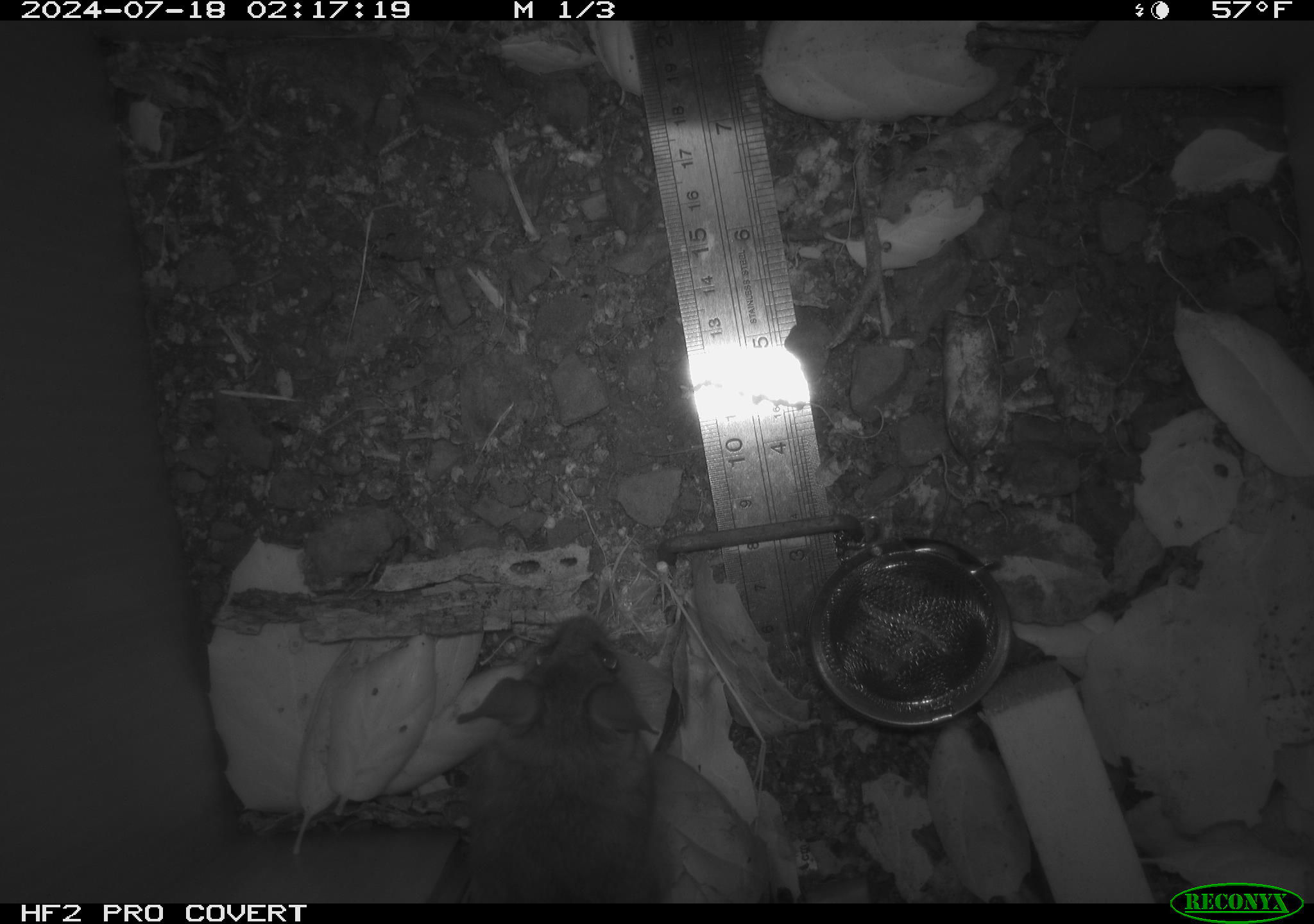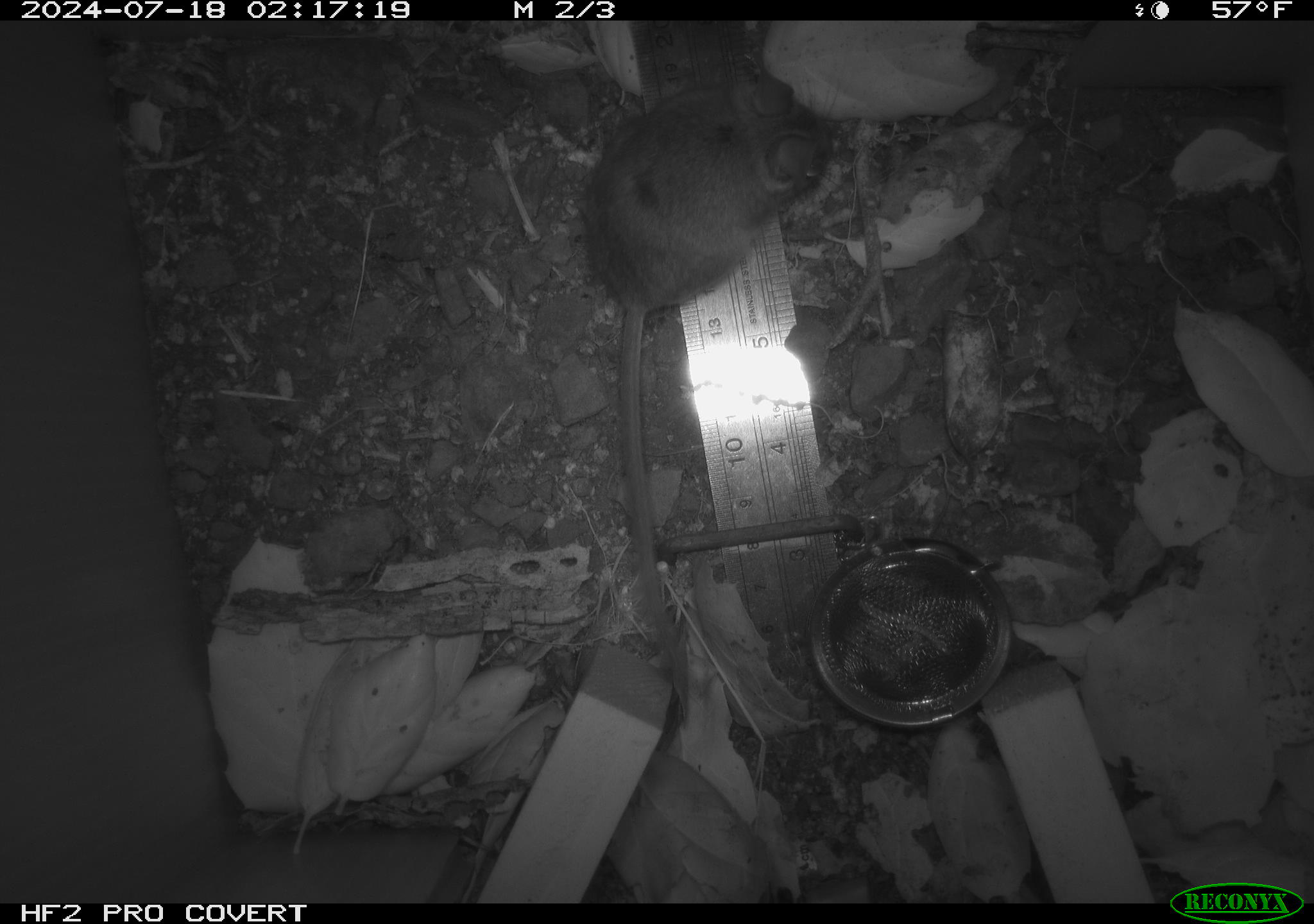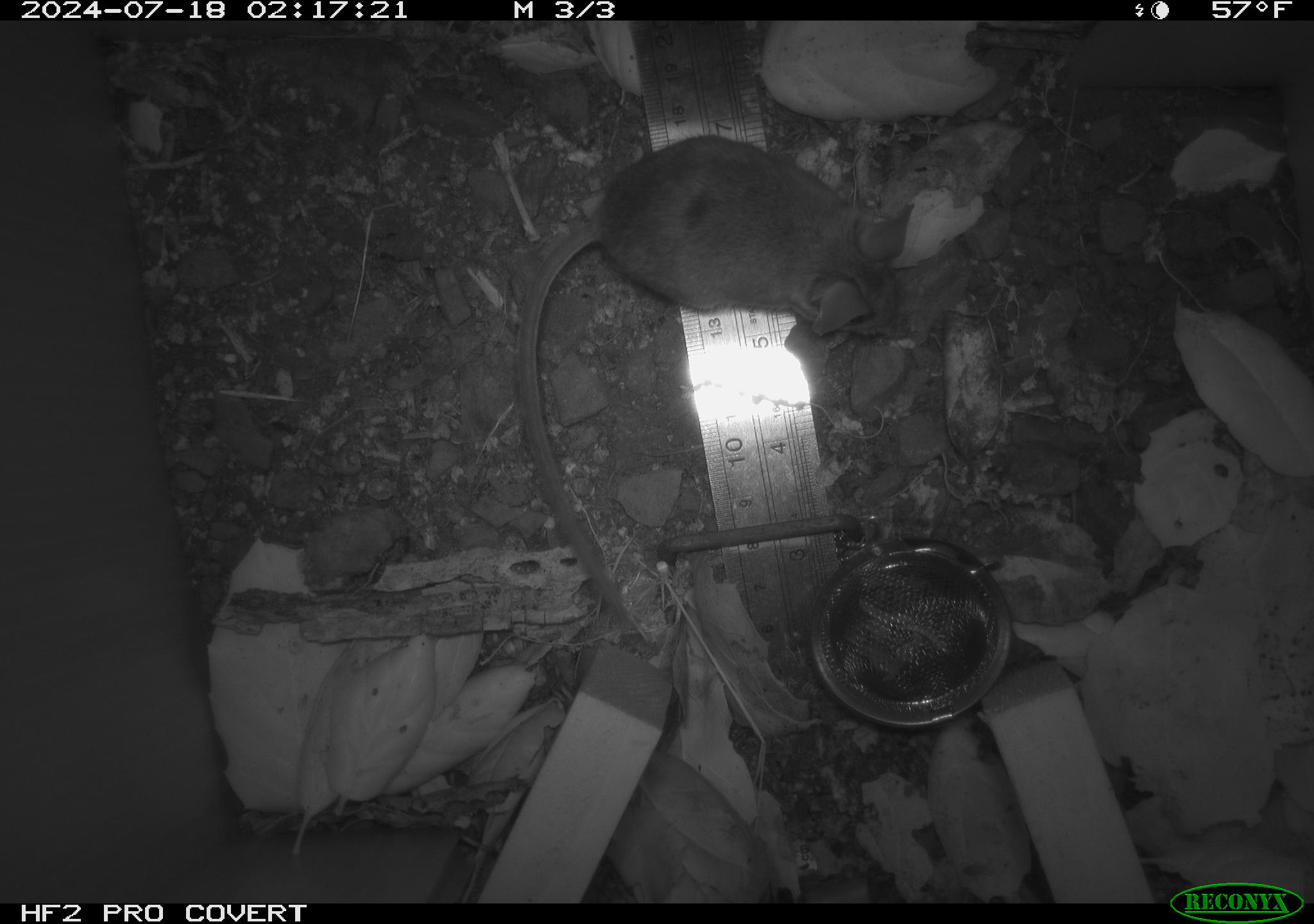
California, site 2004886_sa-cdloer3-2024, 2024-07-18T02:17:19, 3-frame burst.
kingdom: Animalia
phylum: Chordata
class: Mammalia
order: Rodentia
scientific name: Rodentia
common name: rodent